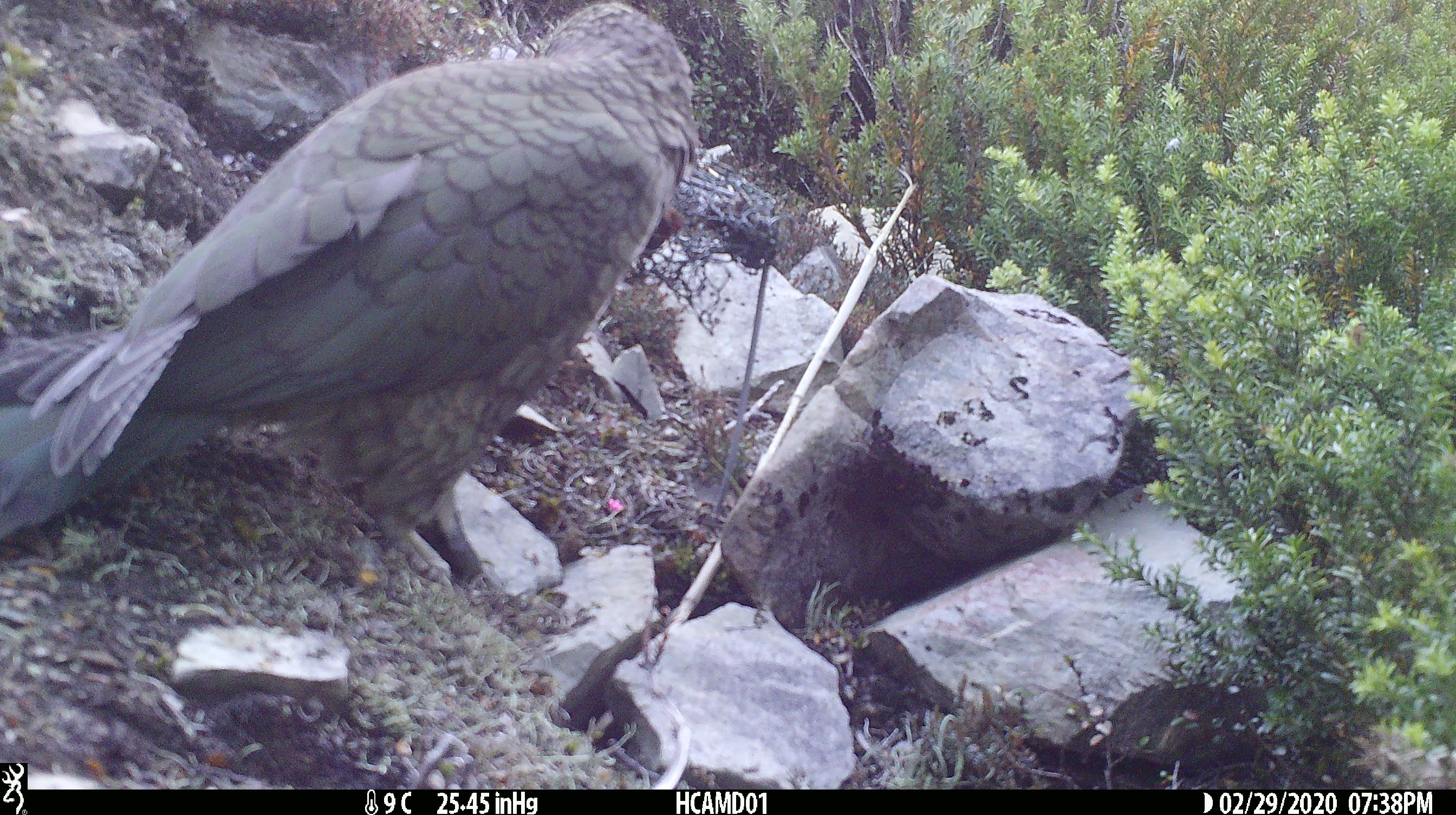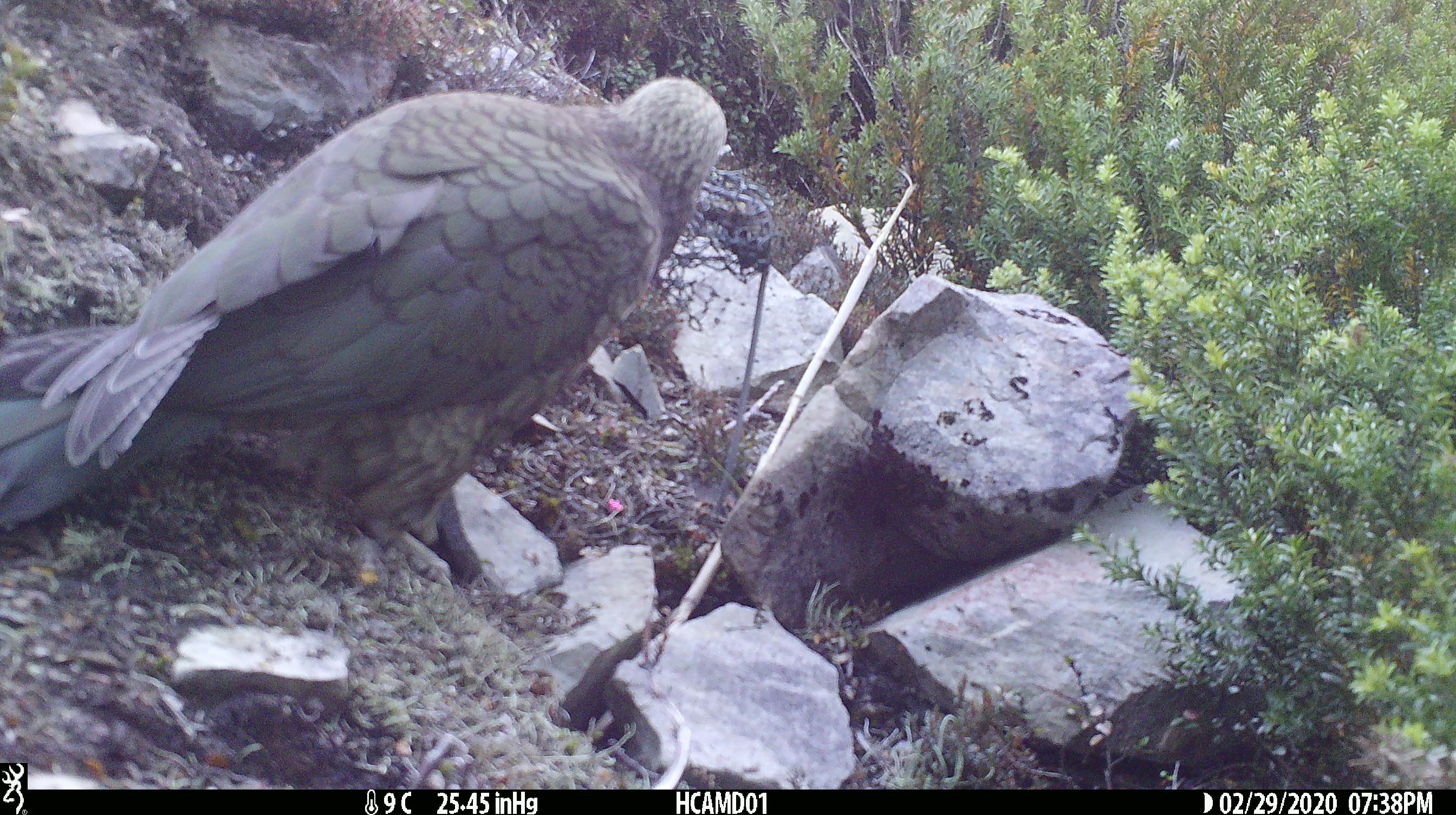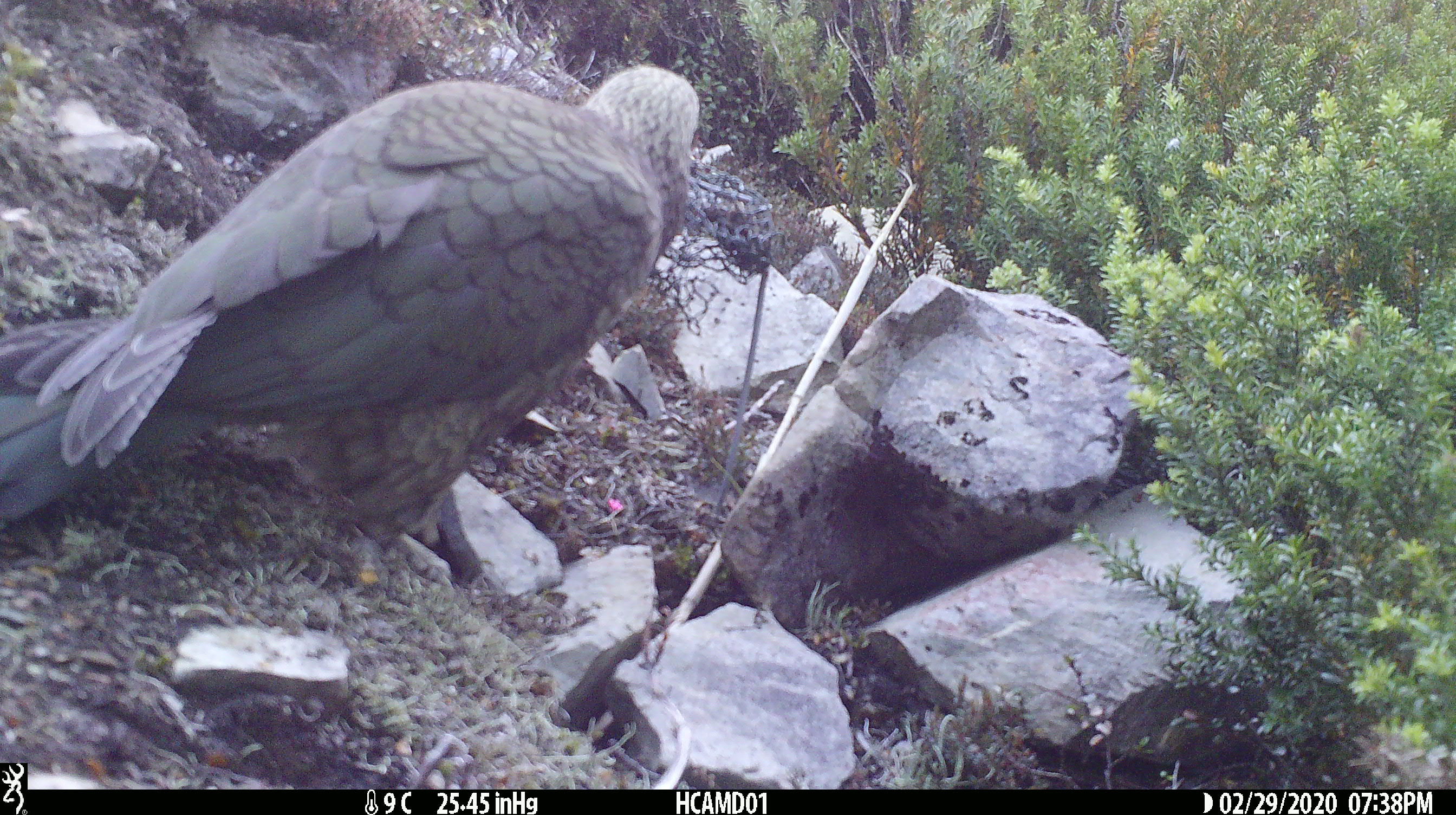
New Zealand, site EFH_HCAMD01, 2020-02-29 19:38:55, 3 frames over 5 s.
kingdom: Animalia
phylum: Chordata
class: Aves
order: Psittaciformes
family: Strigopidae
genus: Nestor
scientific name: Nestor notabilis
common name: kea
Kea (Nestor notabilis).